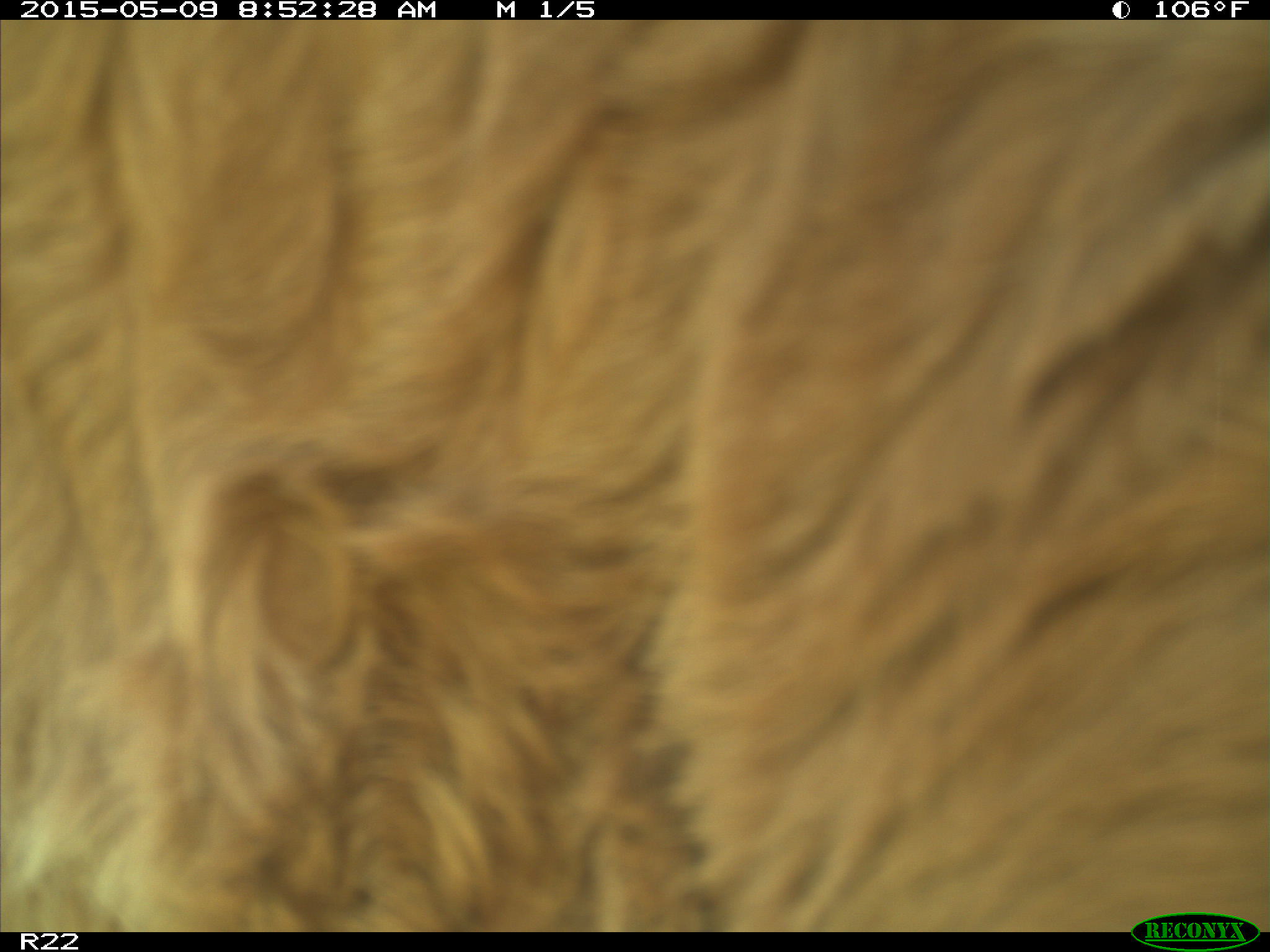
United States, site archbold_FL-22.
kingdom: Animalia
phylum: Chordata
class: Mammalia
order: Artiodactyla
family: Bovidae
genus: Bos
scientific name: Bos taurus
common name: domestic cow